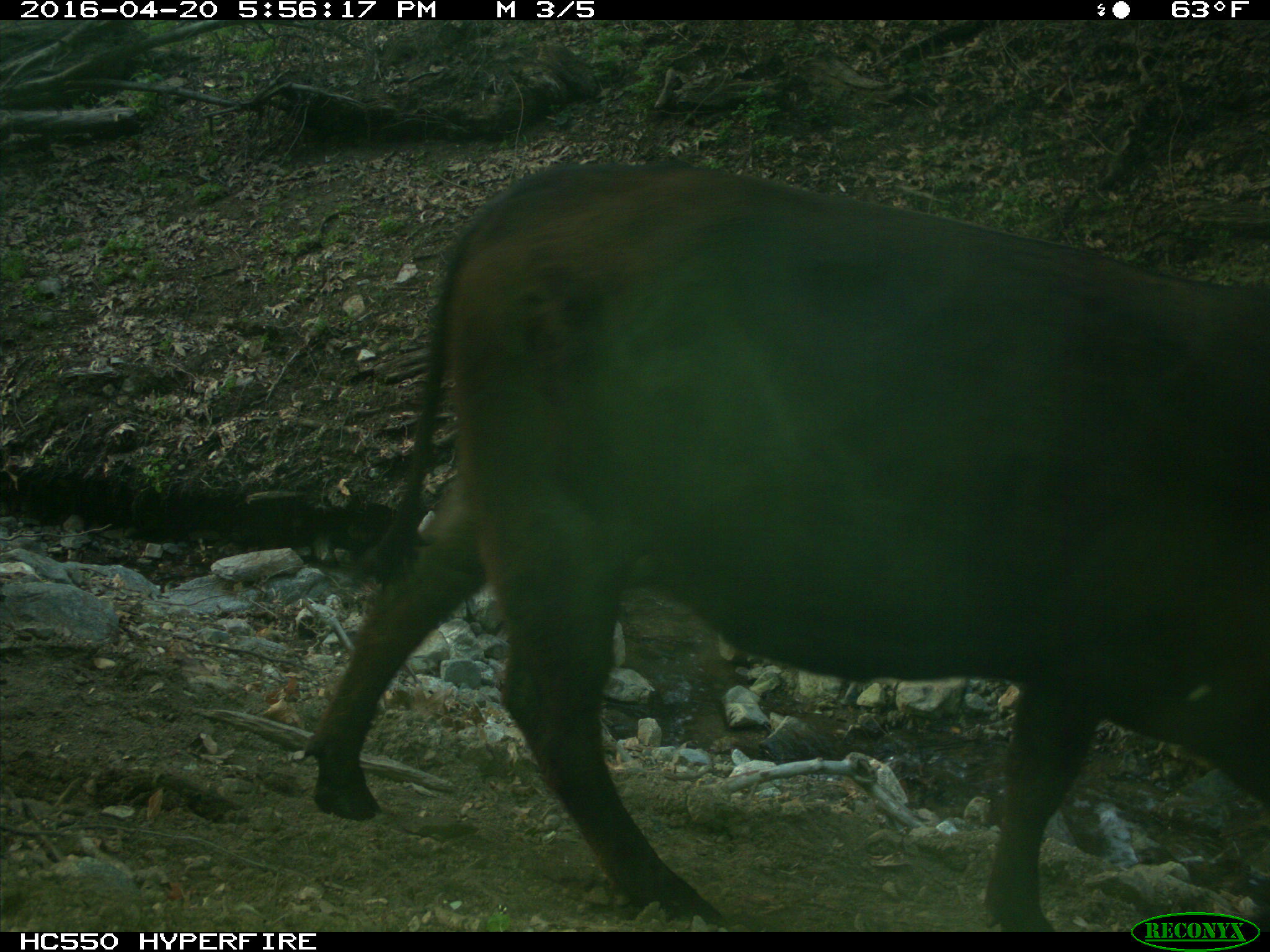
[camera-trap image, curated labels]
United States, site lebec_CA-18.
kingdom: Animalia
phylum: Chordata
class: Mammalia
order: Artiodactyla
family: Bovidae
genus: Bos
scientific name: Bos taurus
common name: domestic cow